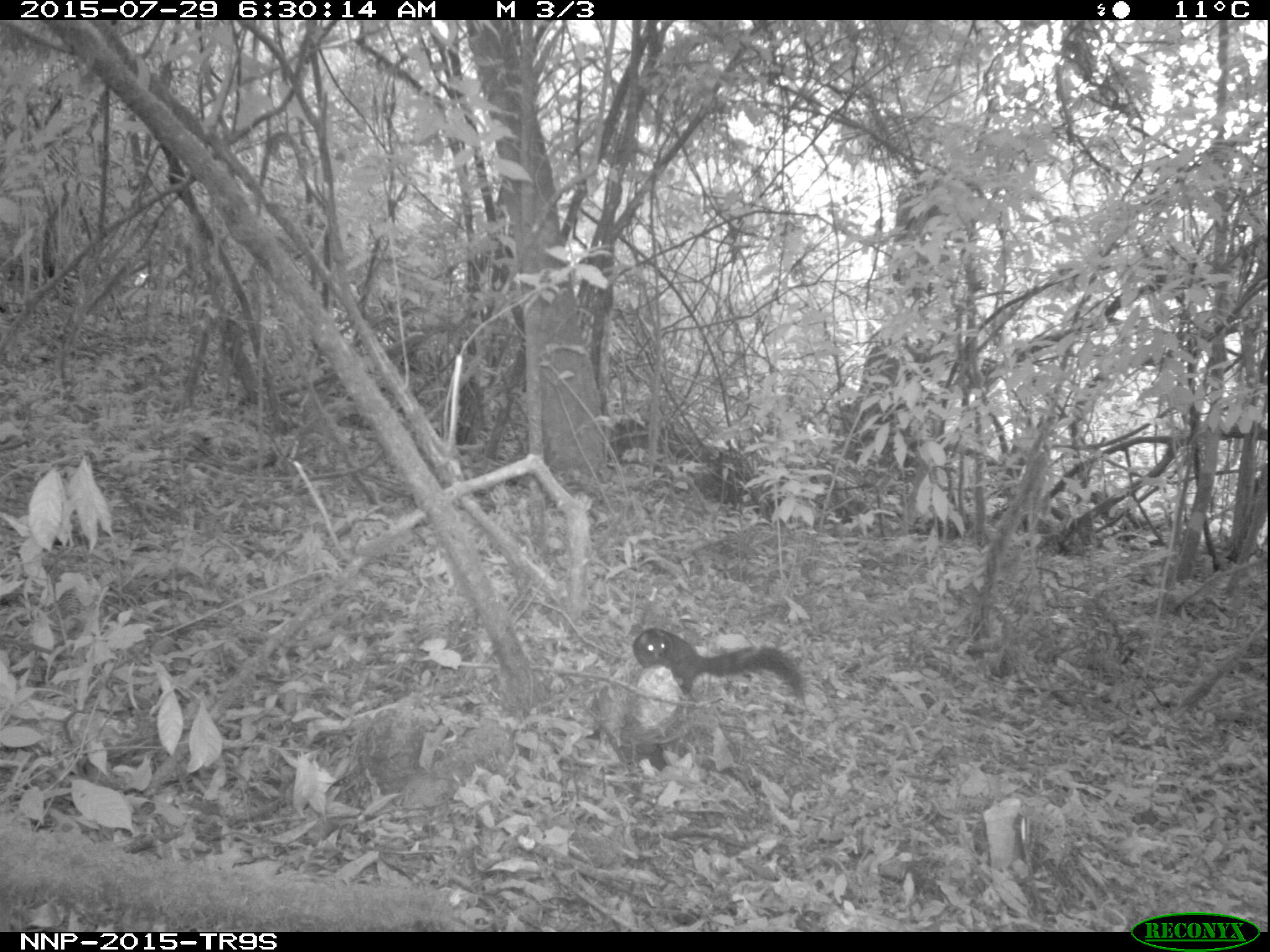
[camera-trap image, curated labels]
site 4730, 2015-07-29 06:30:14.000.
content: unidentified animal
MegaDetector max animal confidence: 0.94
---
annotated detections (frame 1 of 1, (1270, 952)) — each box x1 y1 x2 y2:
unidentifiable: 623 628 813 713